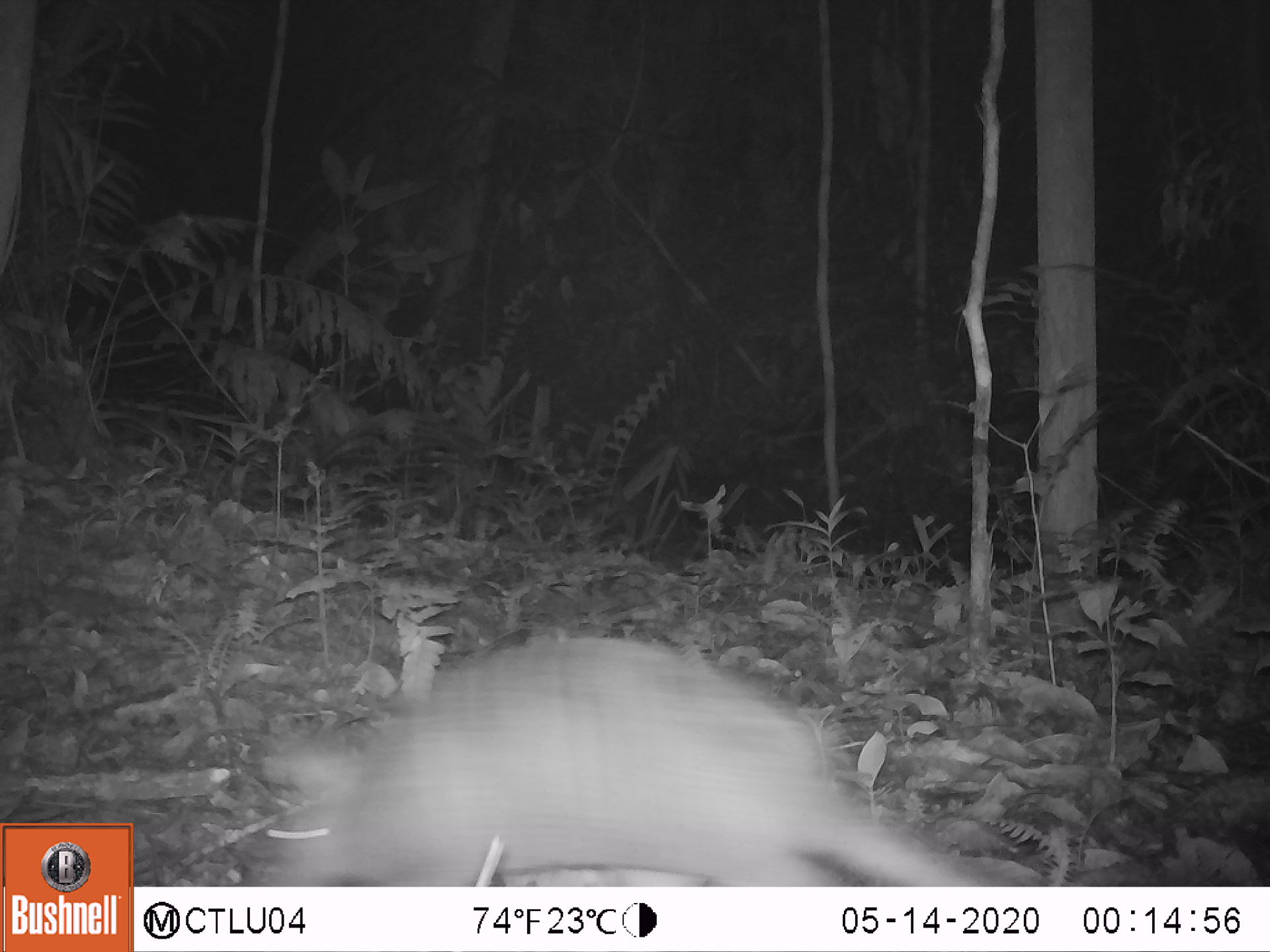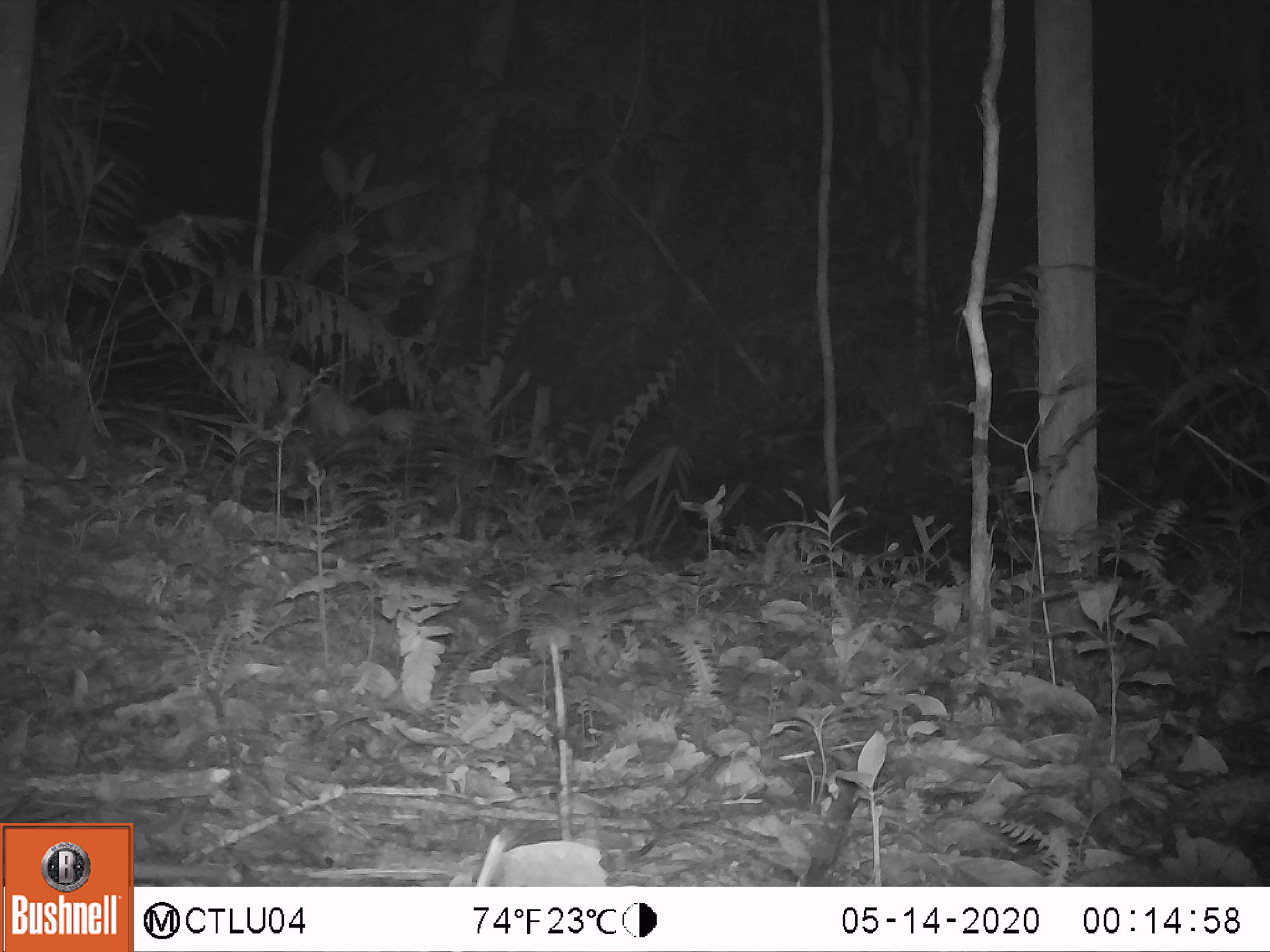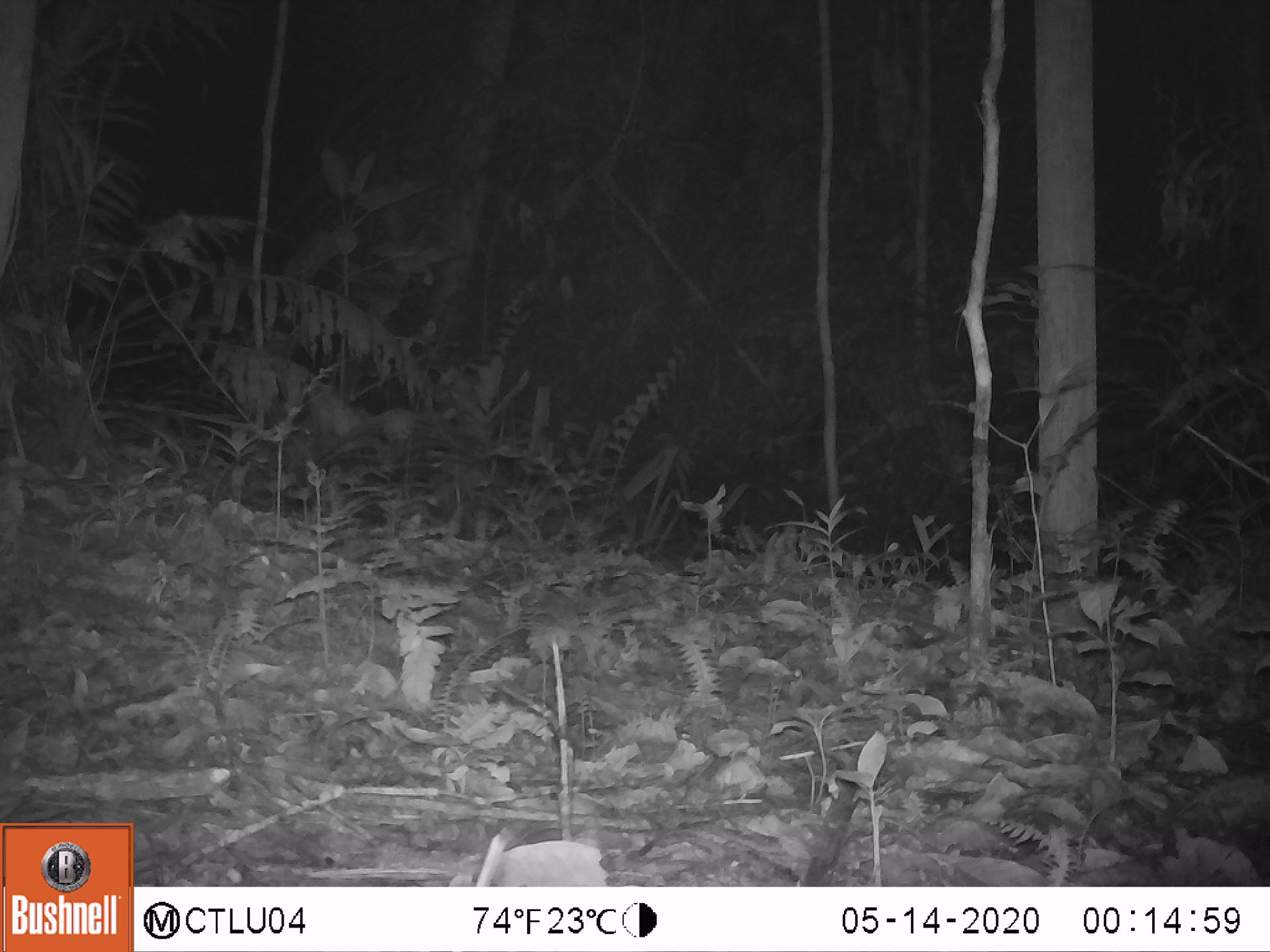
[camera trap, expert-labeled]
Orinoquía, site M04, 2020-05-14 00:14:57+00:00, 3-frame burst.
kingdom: Animalia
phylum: Chordata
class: Mammalia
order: Cingulata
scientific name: Cingulata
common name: armadillo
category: unknown armadillo